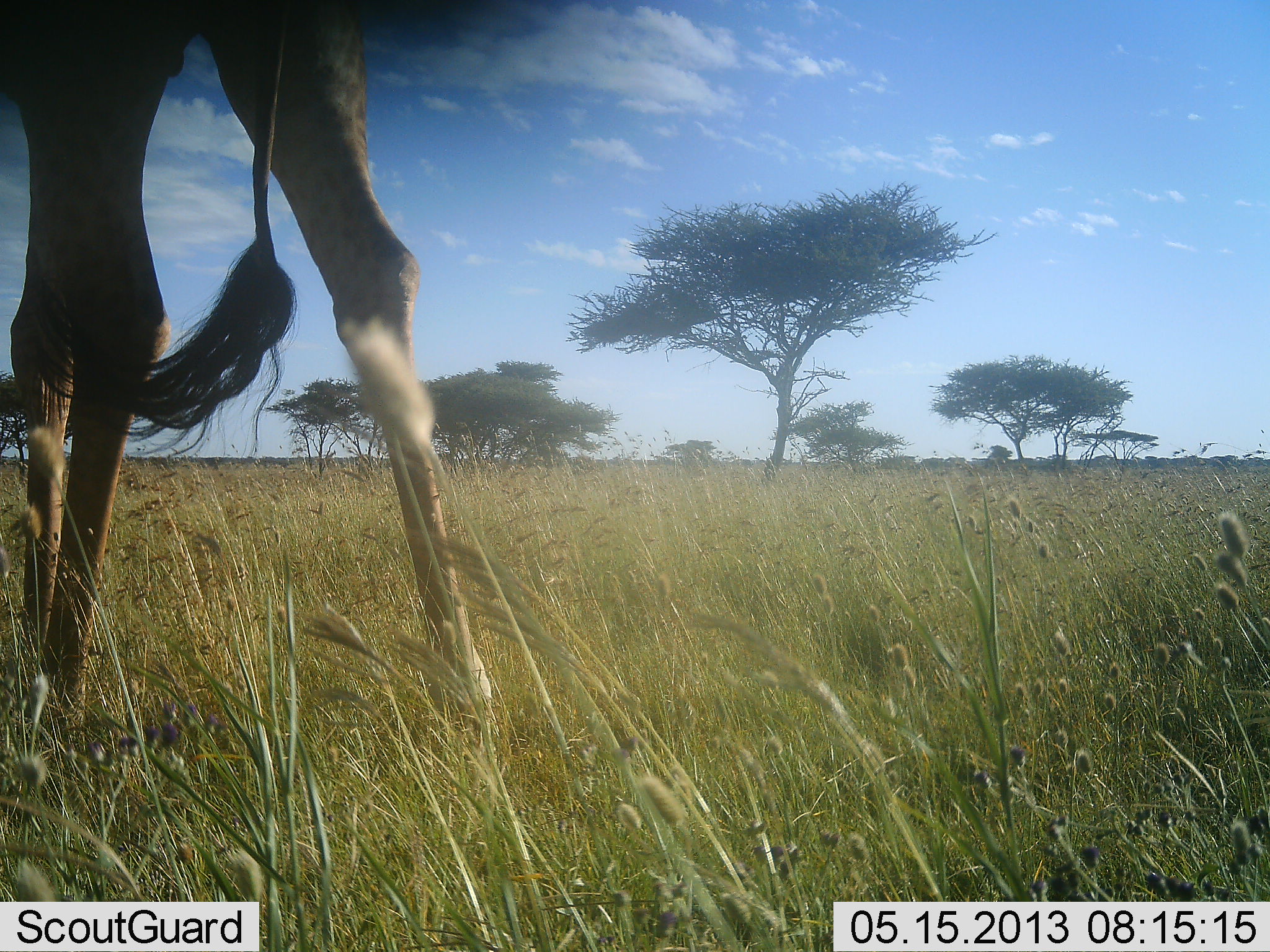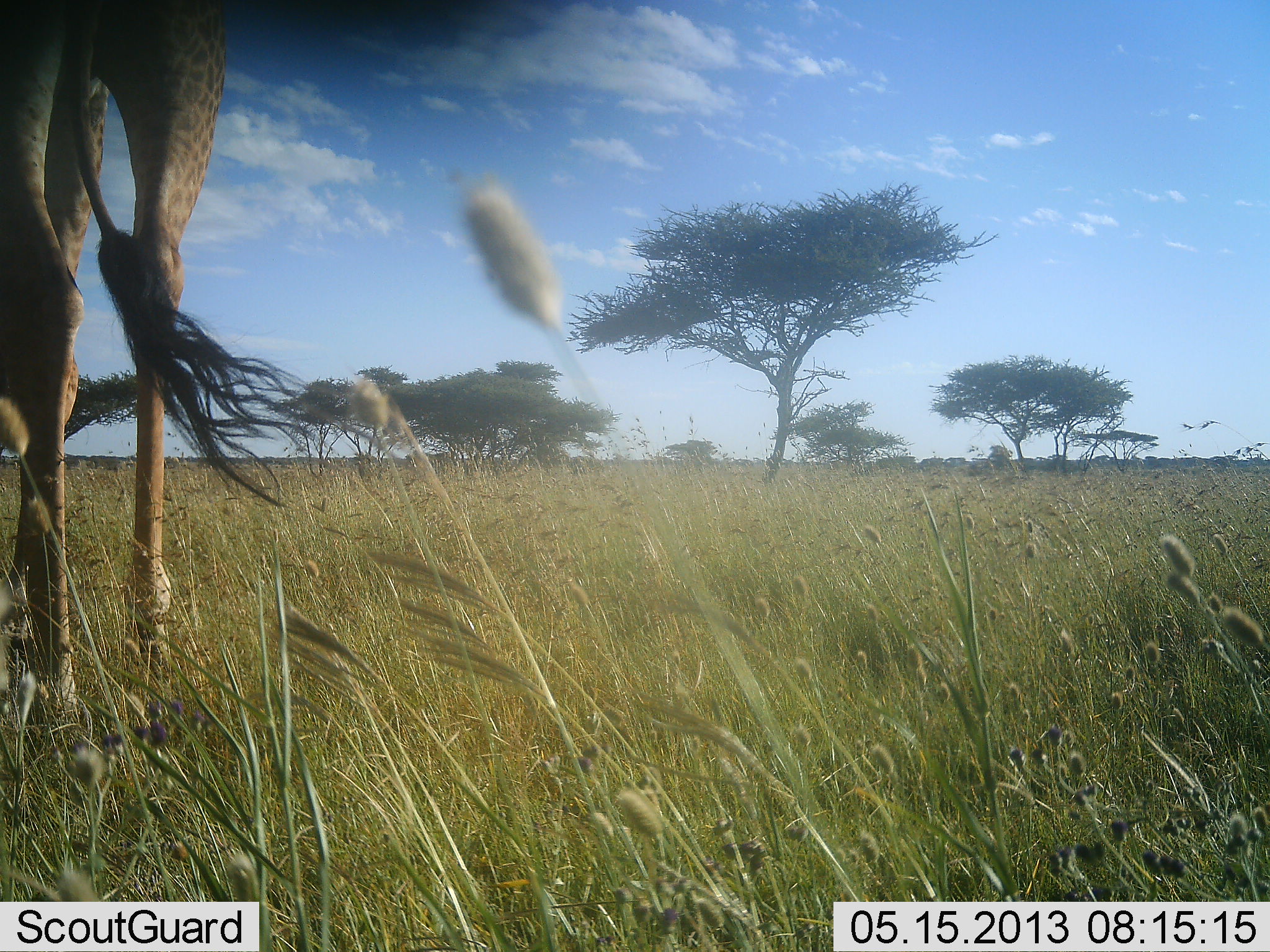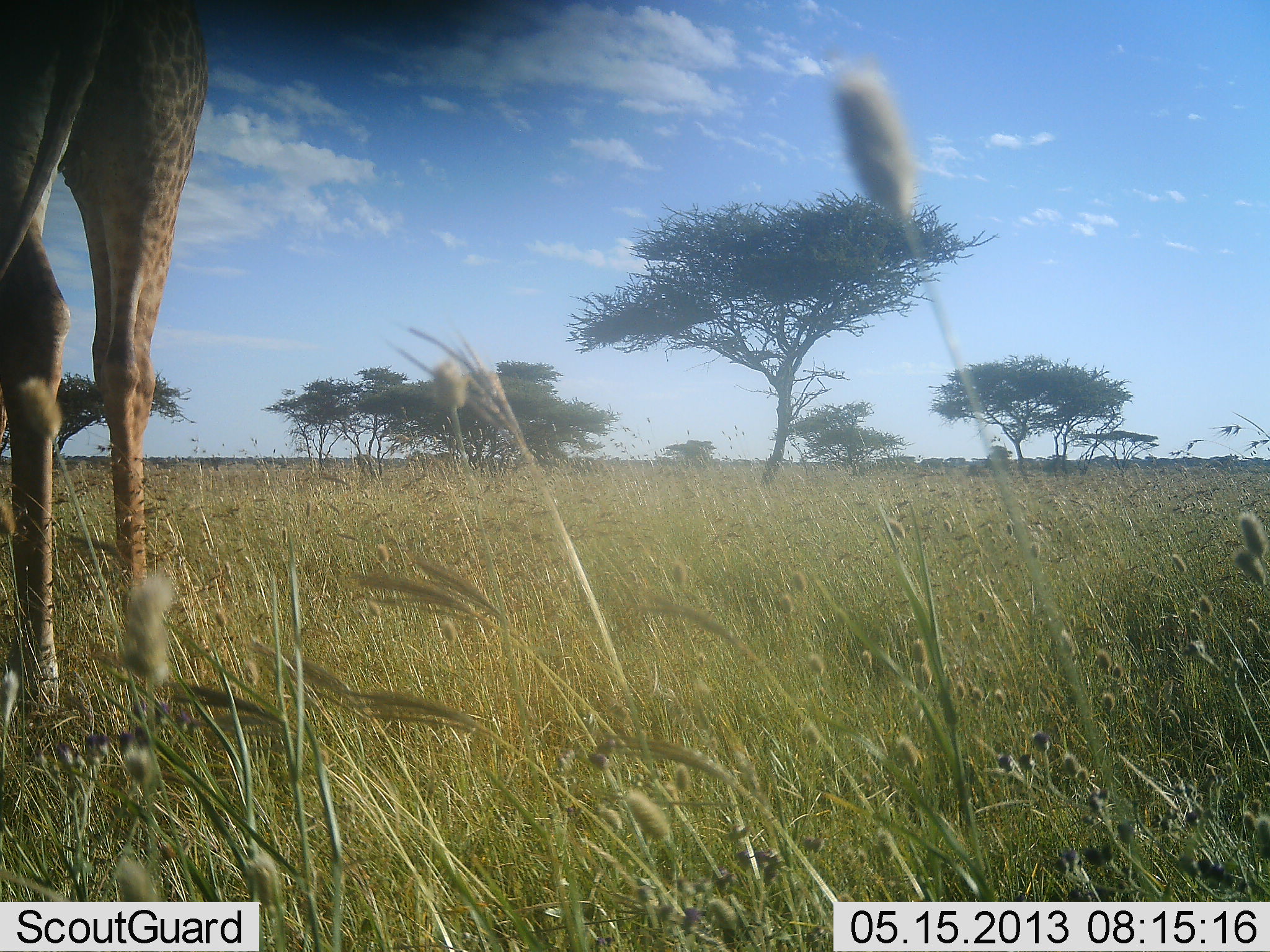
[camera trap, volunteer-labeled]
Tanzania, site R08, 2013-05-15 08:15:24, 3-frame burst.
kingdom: Animalia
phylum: Chordata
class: Mammalia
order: Artiodactyla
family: Giraffidae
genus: Giraffa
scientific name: Giraffa camelopardalis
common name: giraffe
Giraffe (Giraffa camelopardalis), count 1. Behavior (volunteer vote fractions): standing 60%, resting 0%, moving 50%, interacting 0%. Young present (vote fraction): 0%. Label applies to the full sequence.